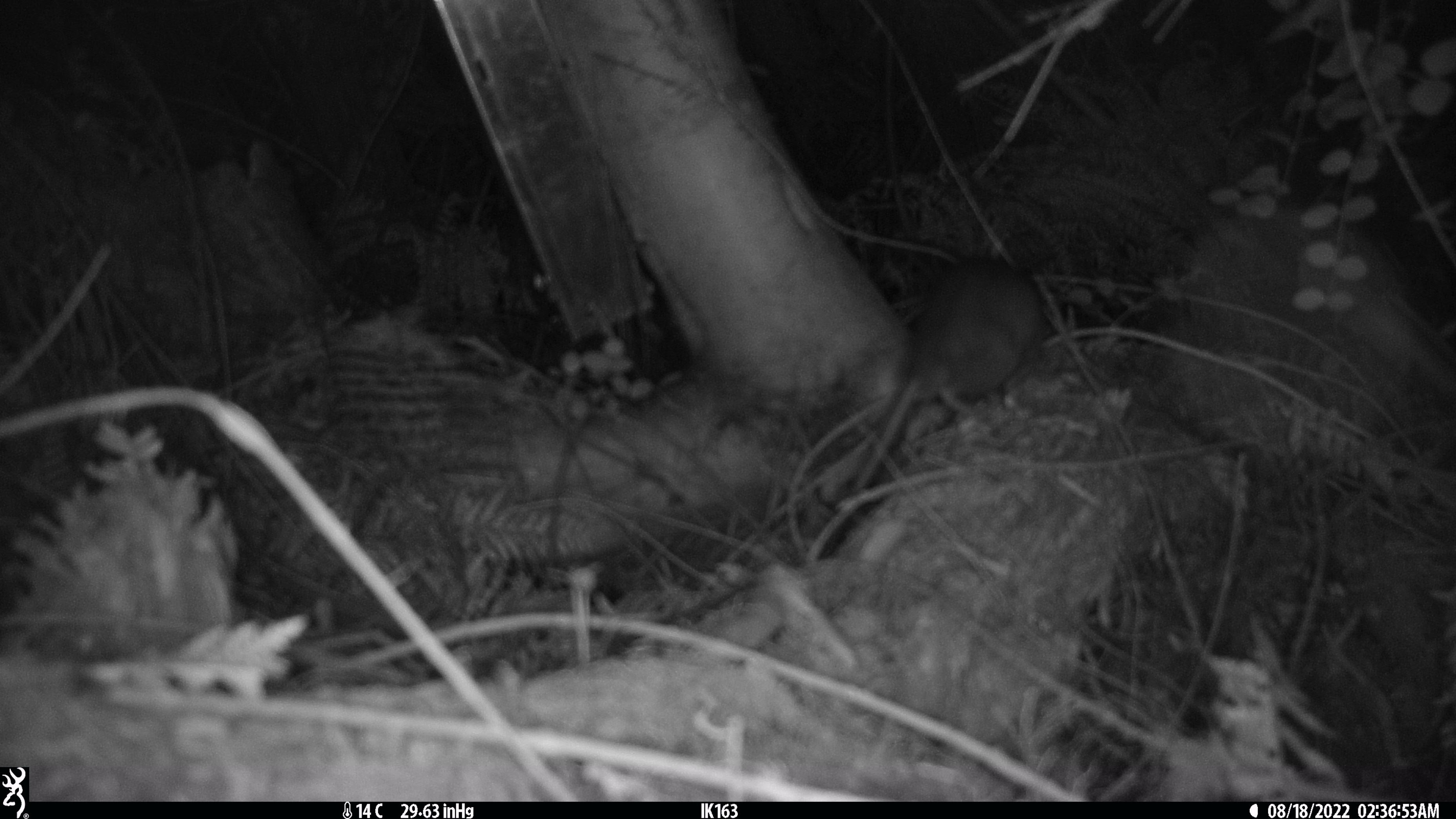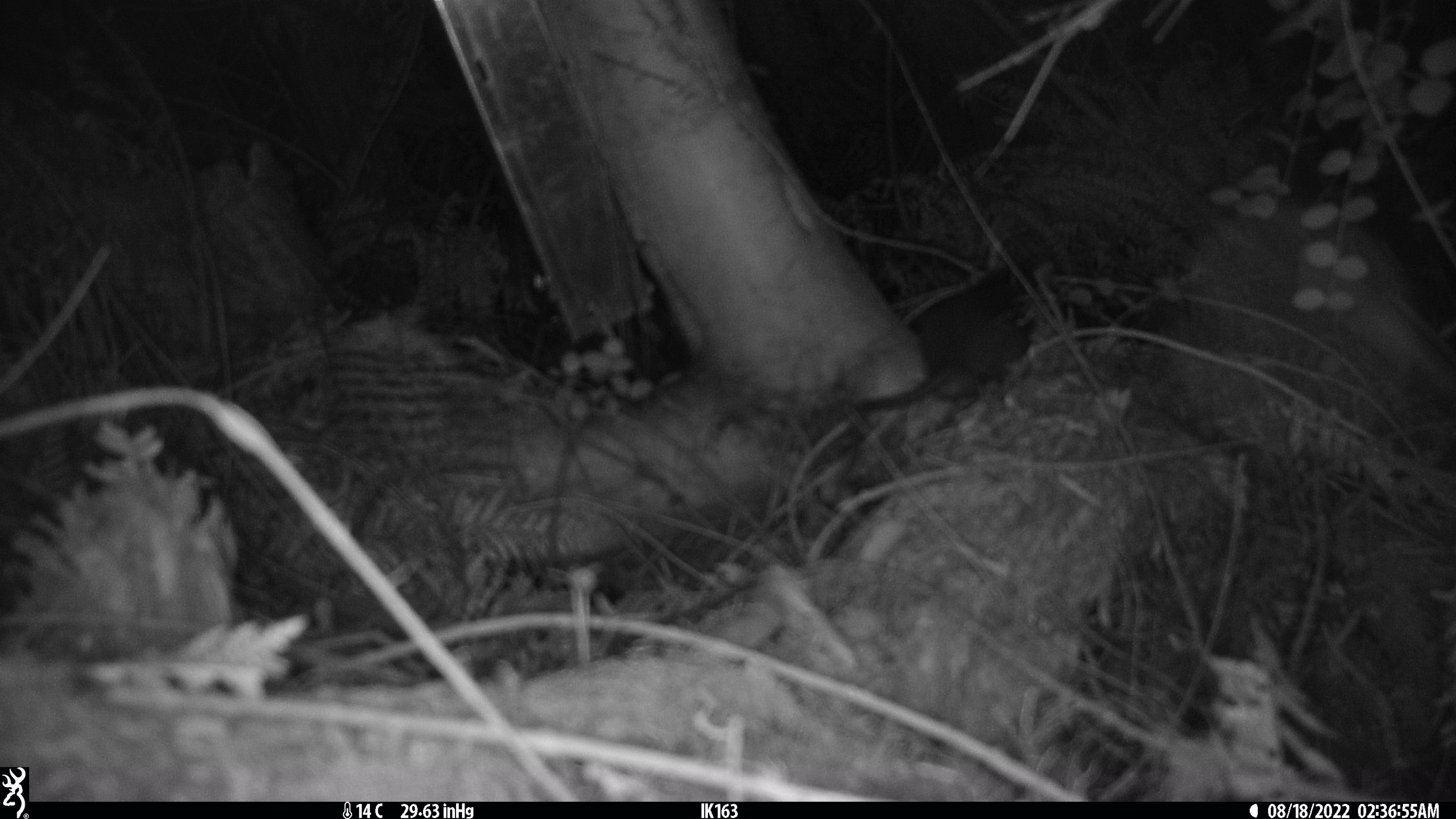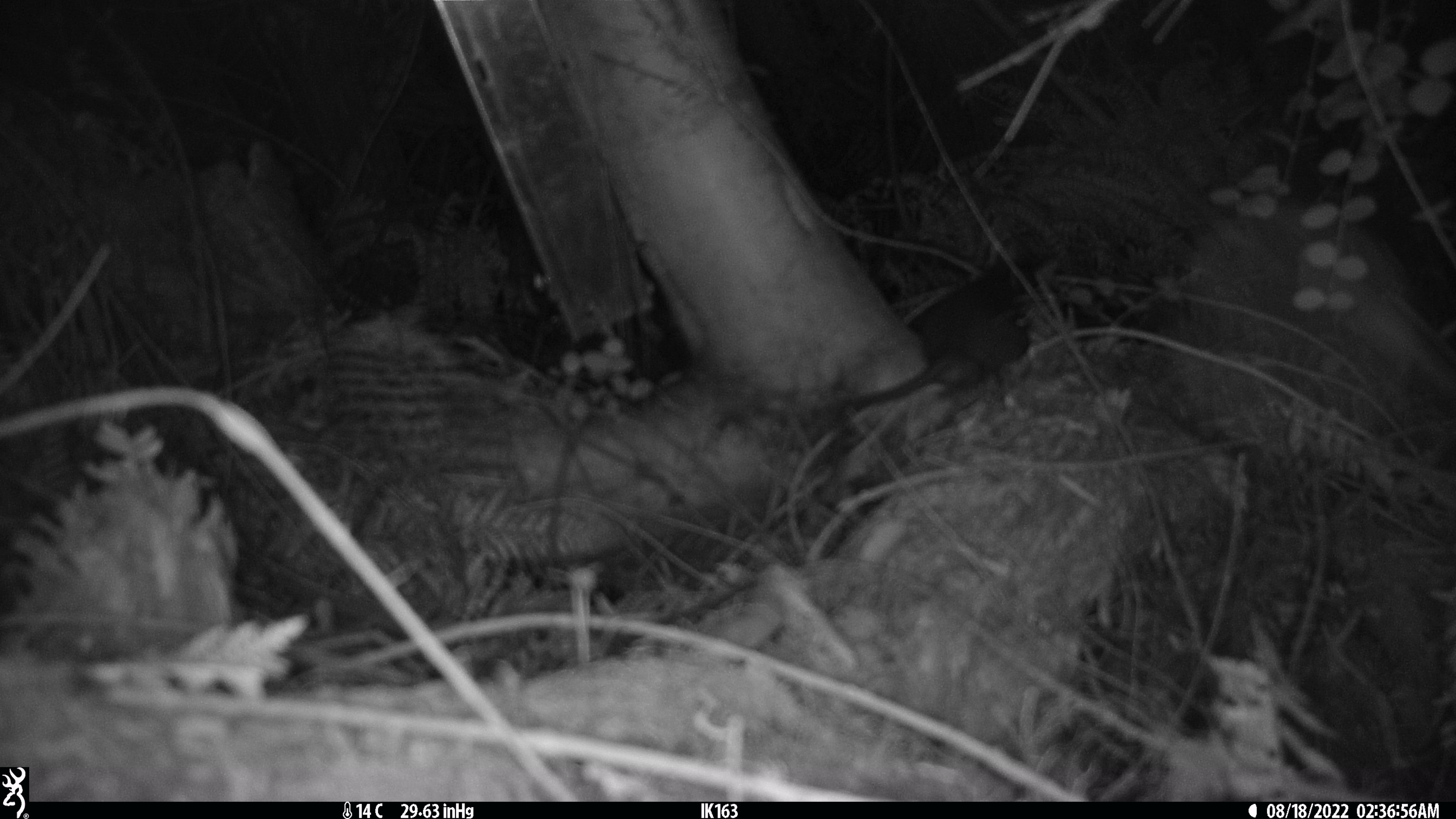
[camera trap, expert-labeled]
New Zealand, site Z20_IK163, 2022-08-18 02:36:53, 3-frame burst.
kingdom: Animalia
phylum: Chordata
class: Mammalia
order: Rodentia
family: Muridae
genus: Rattus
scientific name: Rattus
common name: rat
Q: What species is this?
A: Rat (Rattus).